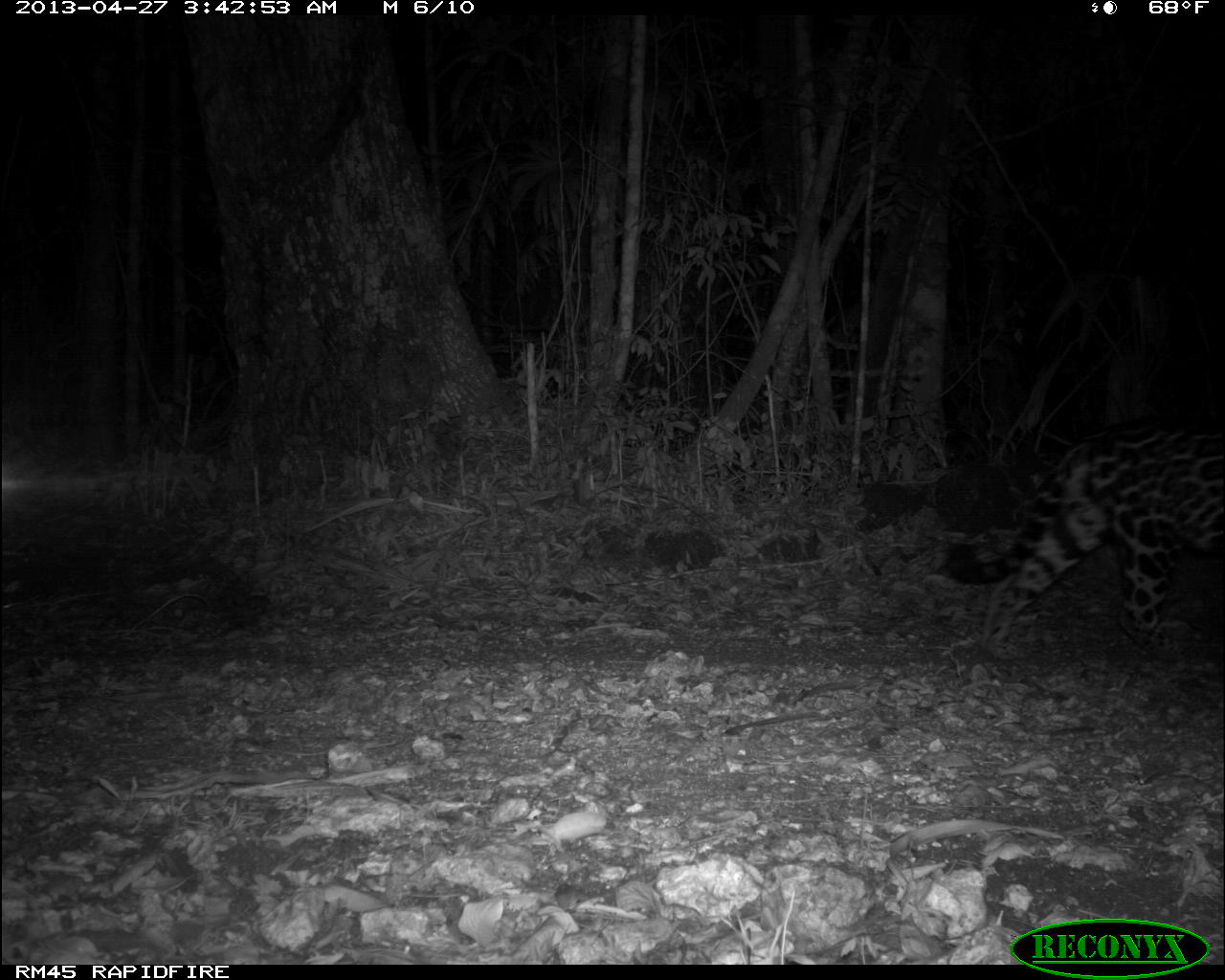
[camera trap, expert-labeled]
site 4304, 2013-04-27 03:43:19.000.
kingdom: Animalia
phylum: Chordata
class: Mammalia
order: Carnivora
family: Felidae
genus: Panthera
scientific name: Panthera onca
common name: jaguar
Panthera onca (jaguar), count 1, sex male.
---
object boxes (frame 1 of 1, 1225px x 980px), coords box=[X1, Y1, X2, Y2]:
panthera onca: box=[938, 423, 1225, 661]